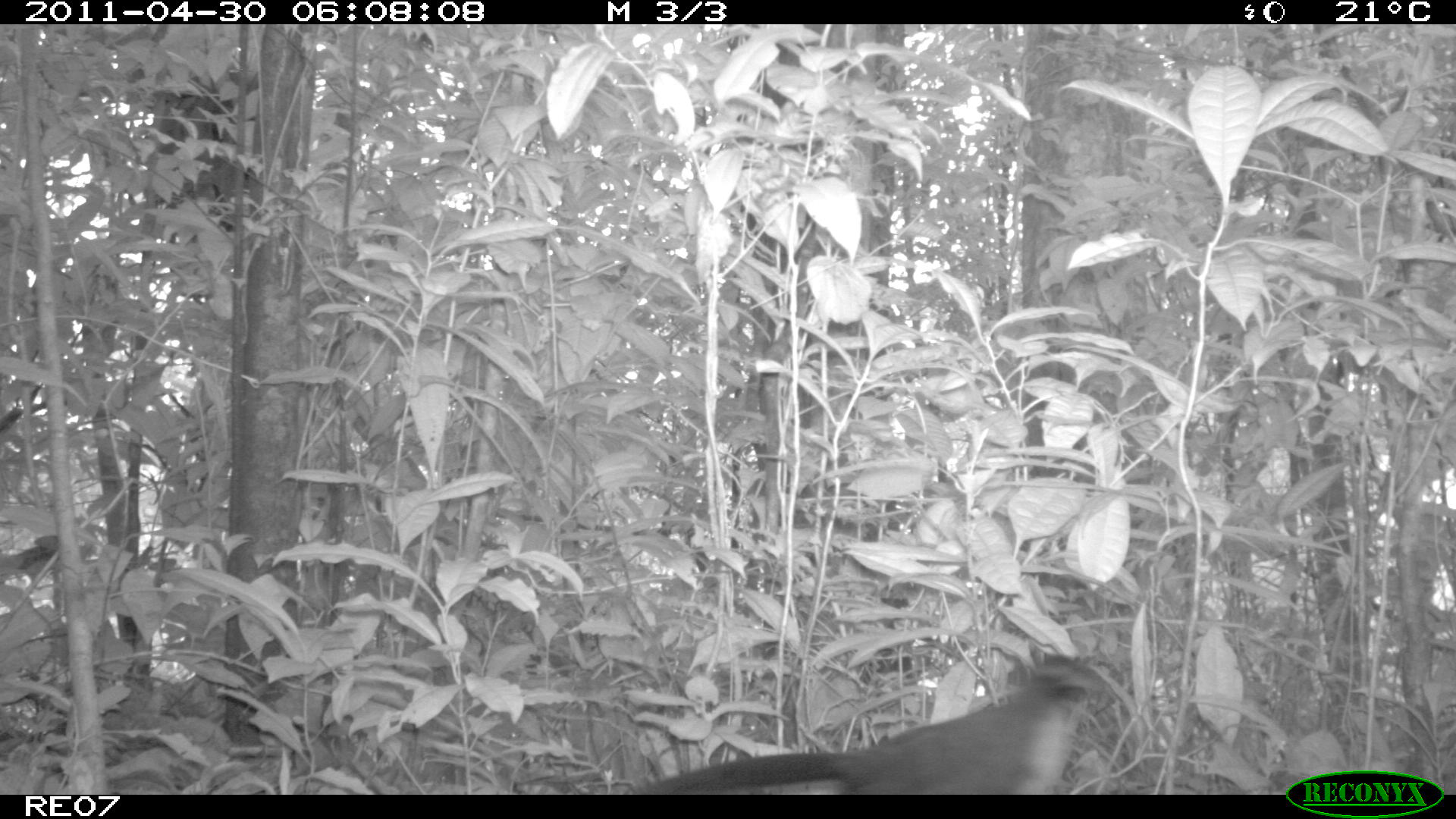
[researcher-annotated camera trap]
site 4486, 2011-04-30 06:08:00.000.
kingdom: Animalia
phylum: Chordata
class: Aves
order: Cuculiformes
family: Cuculidae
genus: Coua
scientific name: Coua serriana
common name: red-breasted coua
Coua serriana (red-breasted coua), count 1.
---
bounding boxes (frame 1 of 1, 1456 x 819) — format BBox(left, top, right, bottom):
coua serriana: BBox(618, 652, 1118, 795)